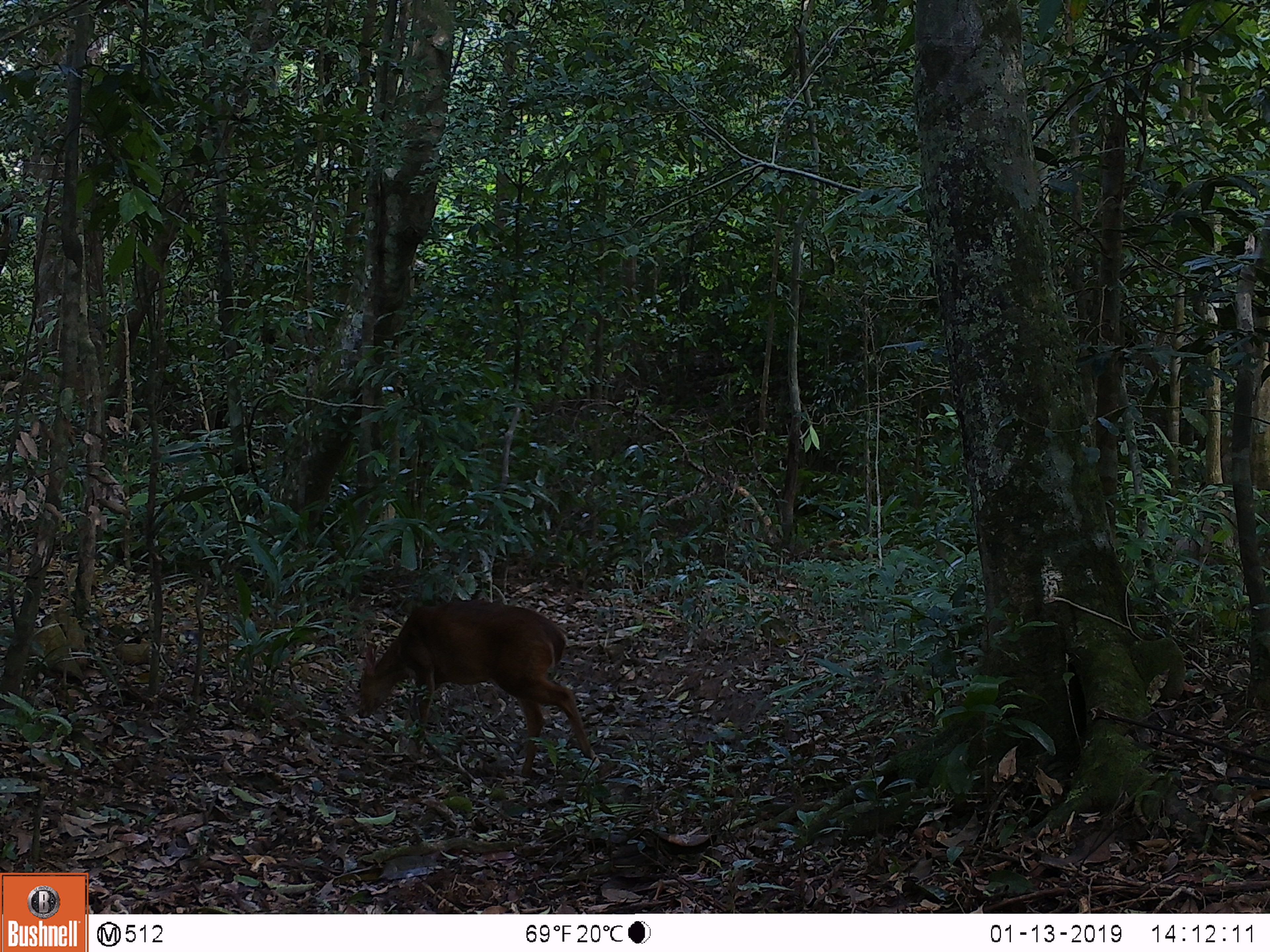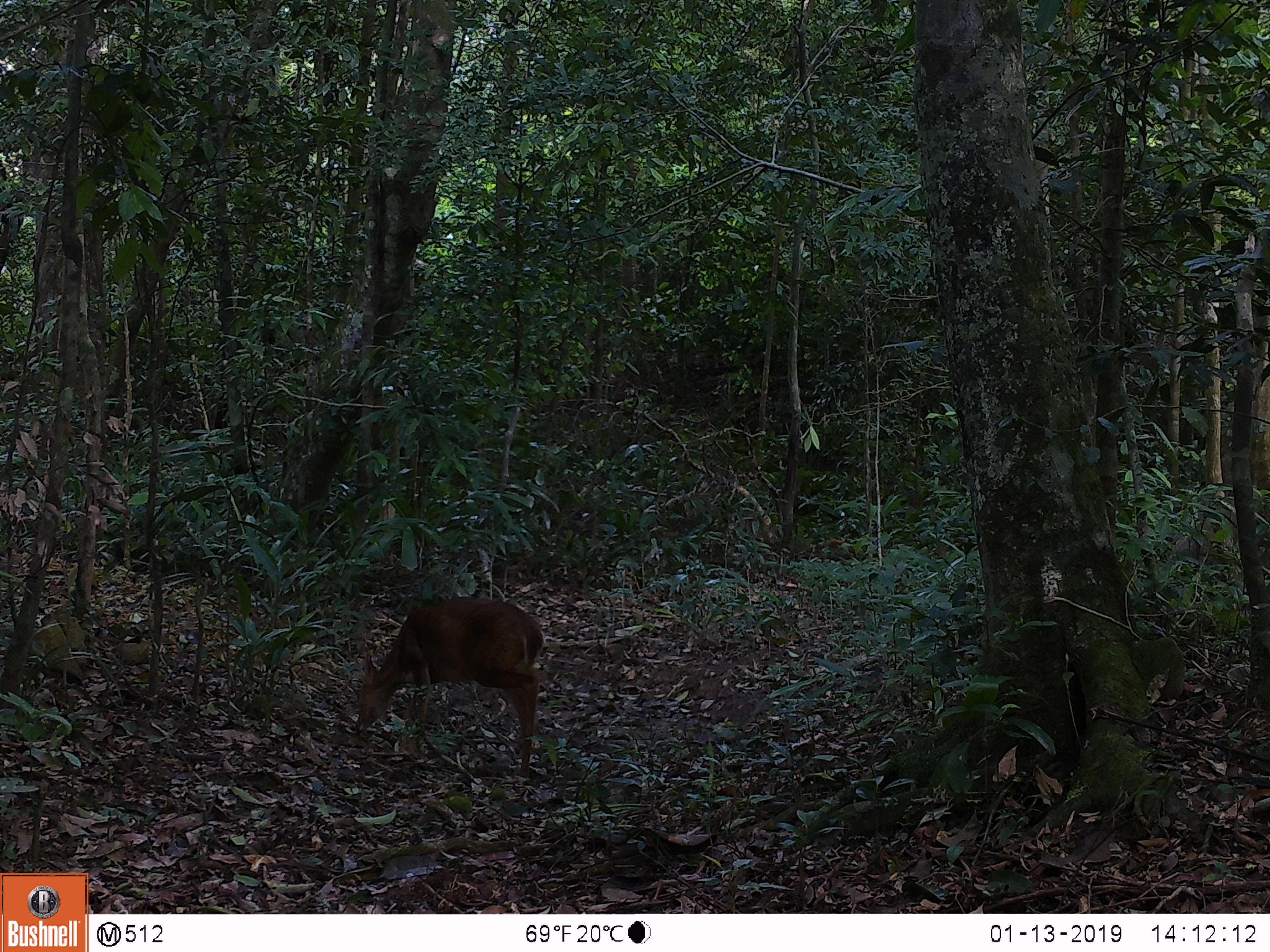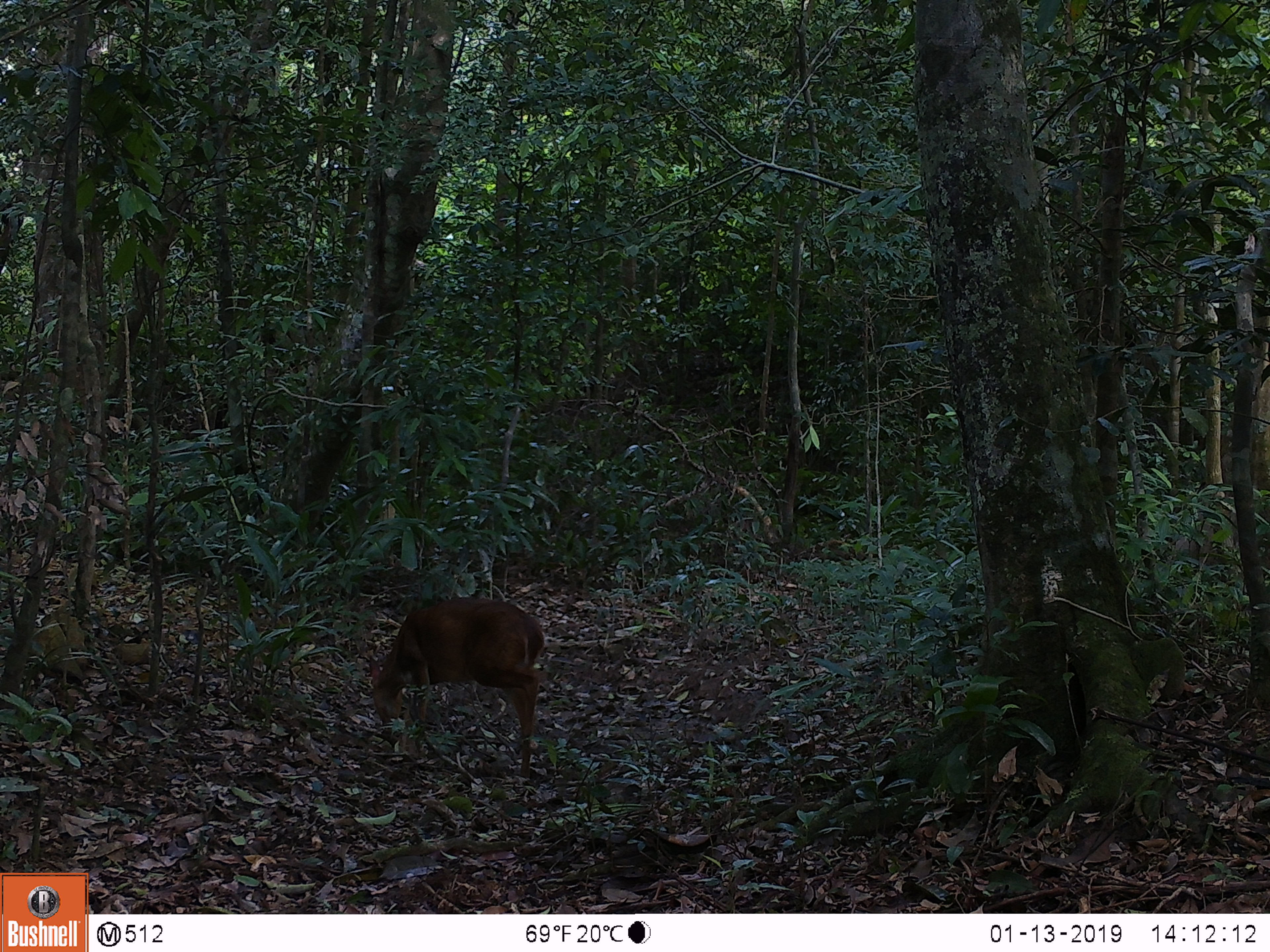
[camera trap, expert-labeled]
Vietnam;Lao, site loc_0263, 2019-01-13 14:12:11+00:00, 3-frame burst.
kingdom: Animalia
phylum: Chordata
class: Mammalia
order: Artiodactyla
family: Cervidae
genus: Muntiacus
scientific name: Muntiacus vuquangensis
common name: large-antlered muntjac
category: large antlered muntjac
Large antlered muntjac (large-antlered muntjac) (Muntiacus vuquangensis). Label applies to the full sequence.